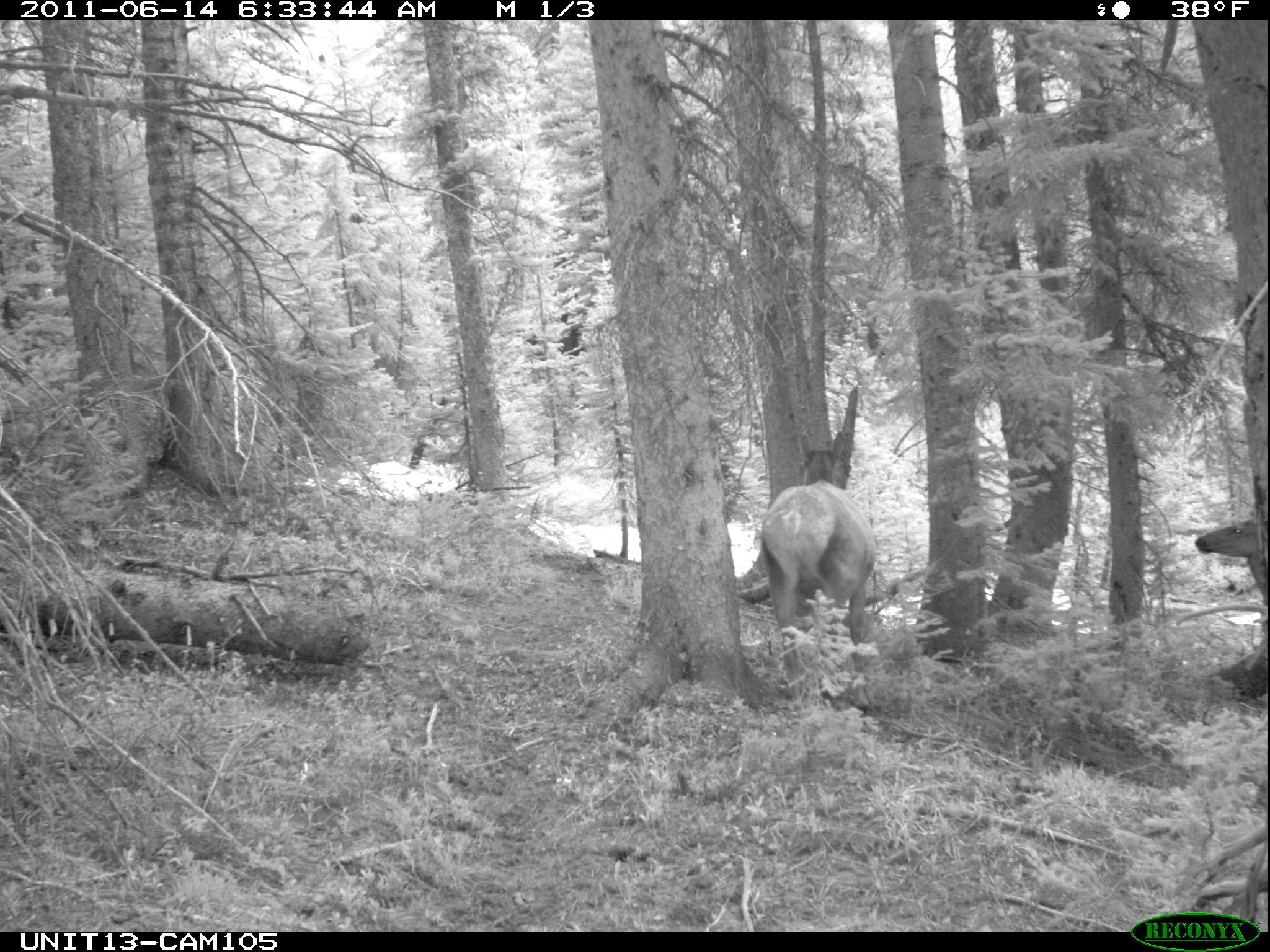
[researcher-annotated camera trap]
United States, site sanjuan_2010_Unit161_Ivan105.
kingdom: Animalia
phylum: Chordata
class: Mammalia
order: Artiodactyla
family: Cervidae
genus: Cervus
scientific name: Cervus elaphus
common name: red deer